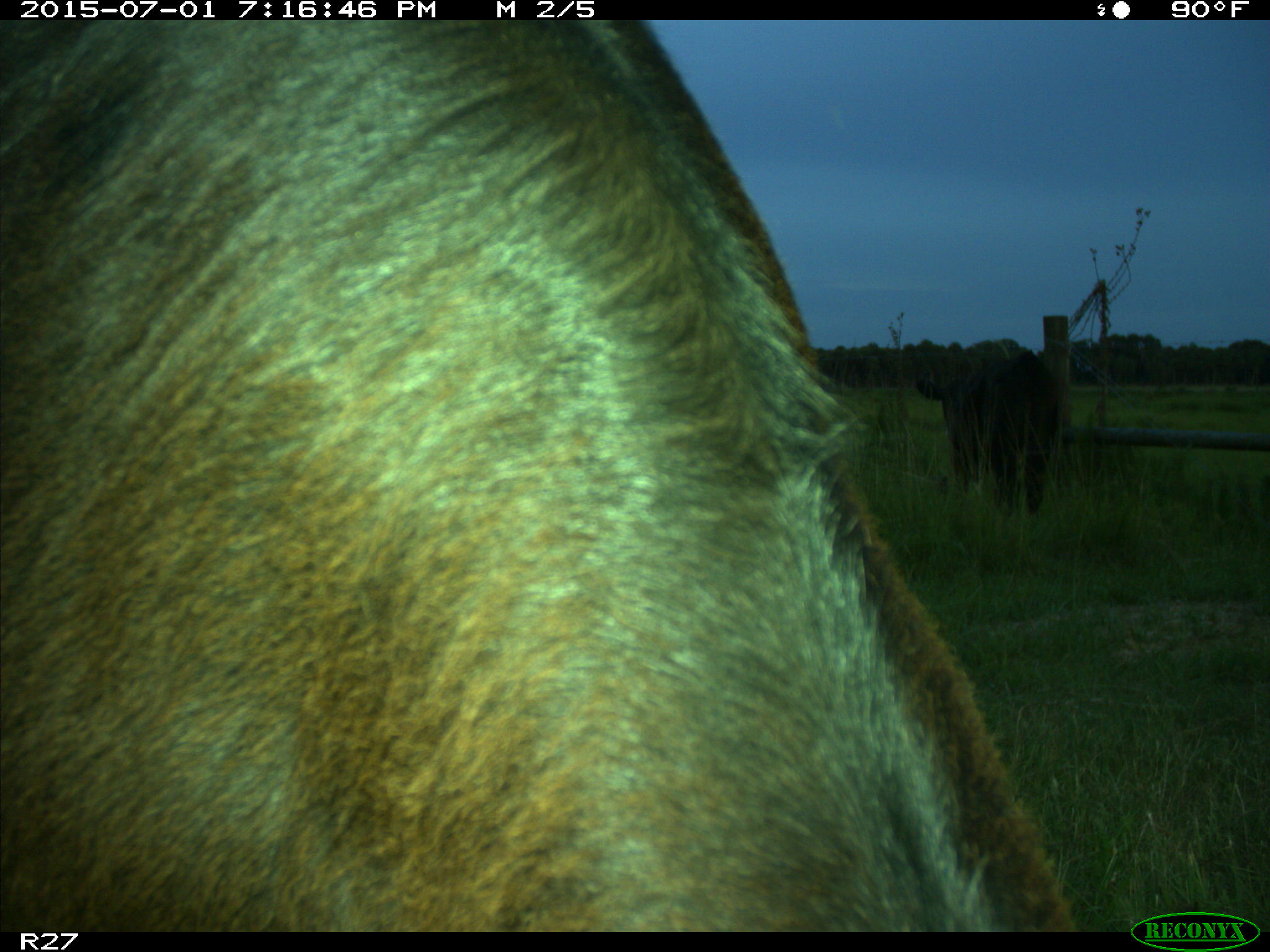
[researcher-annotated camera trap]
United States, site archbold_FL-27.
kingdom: Animalia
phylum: Chordata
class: Mammalia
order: Artiodactyla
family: Bovidae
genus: Bos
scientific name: Bos taurus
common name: domestic cow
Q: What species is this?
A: Bos taurus (domestic cow).